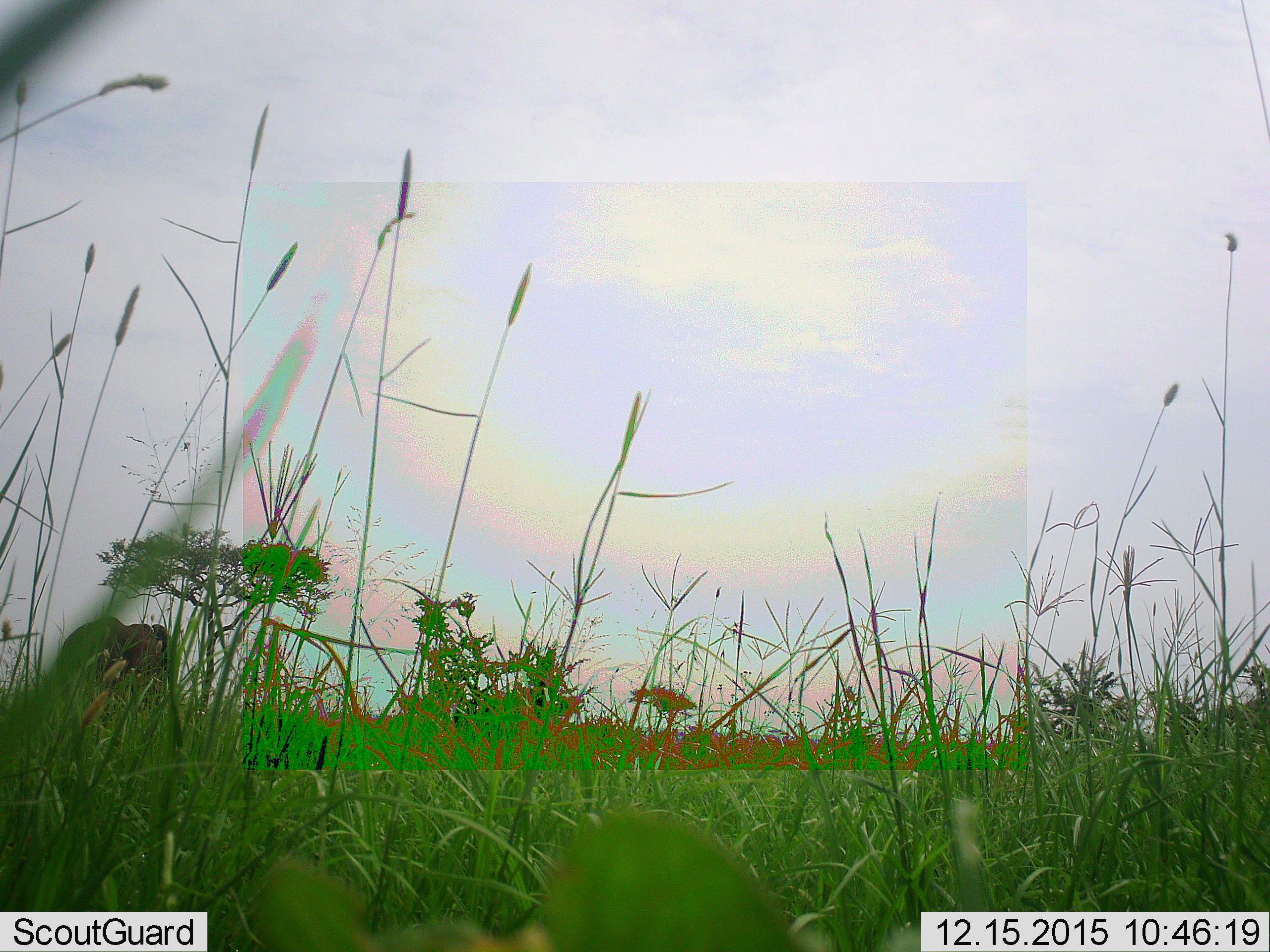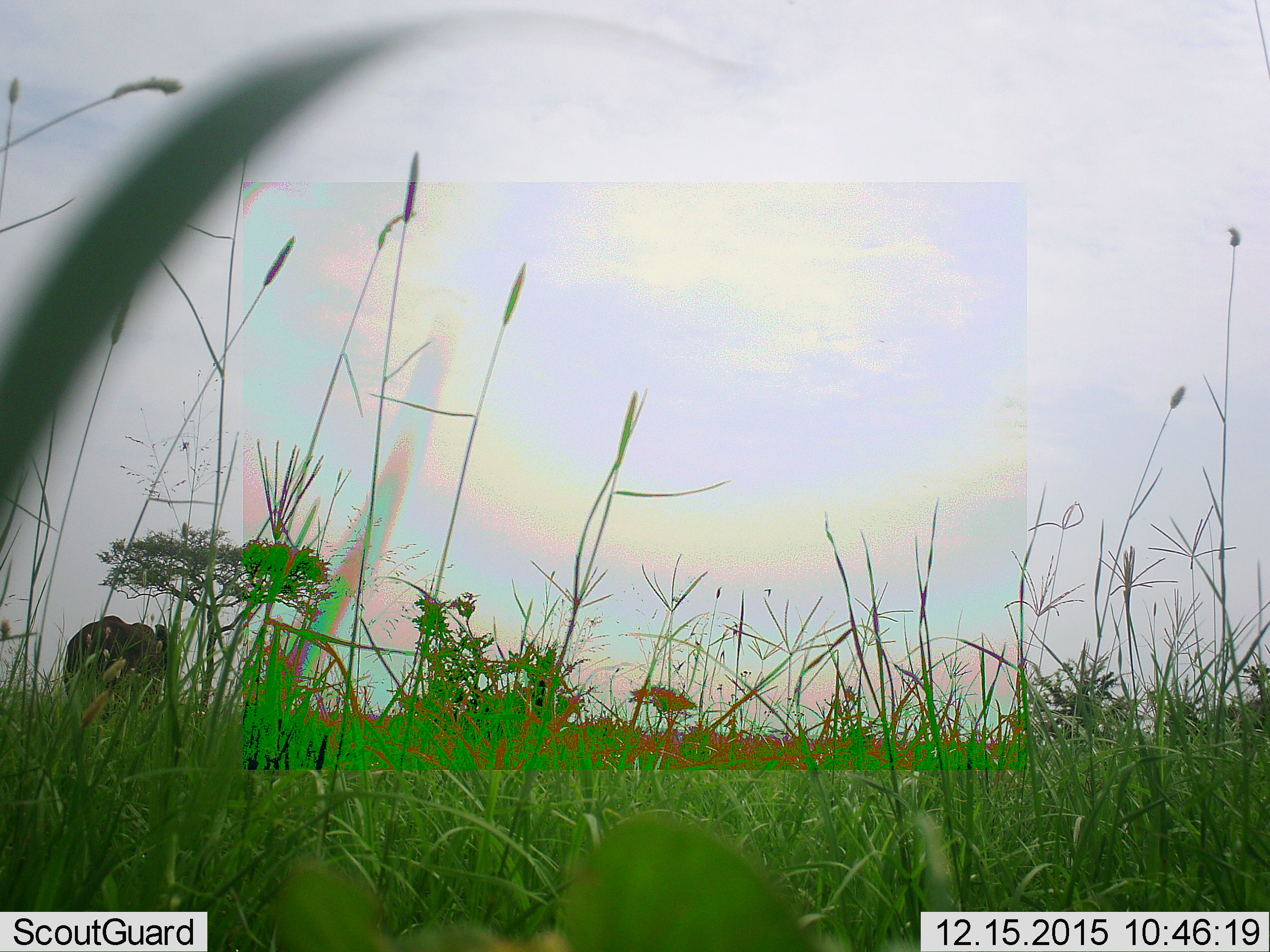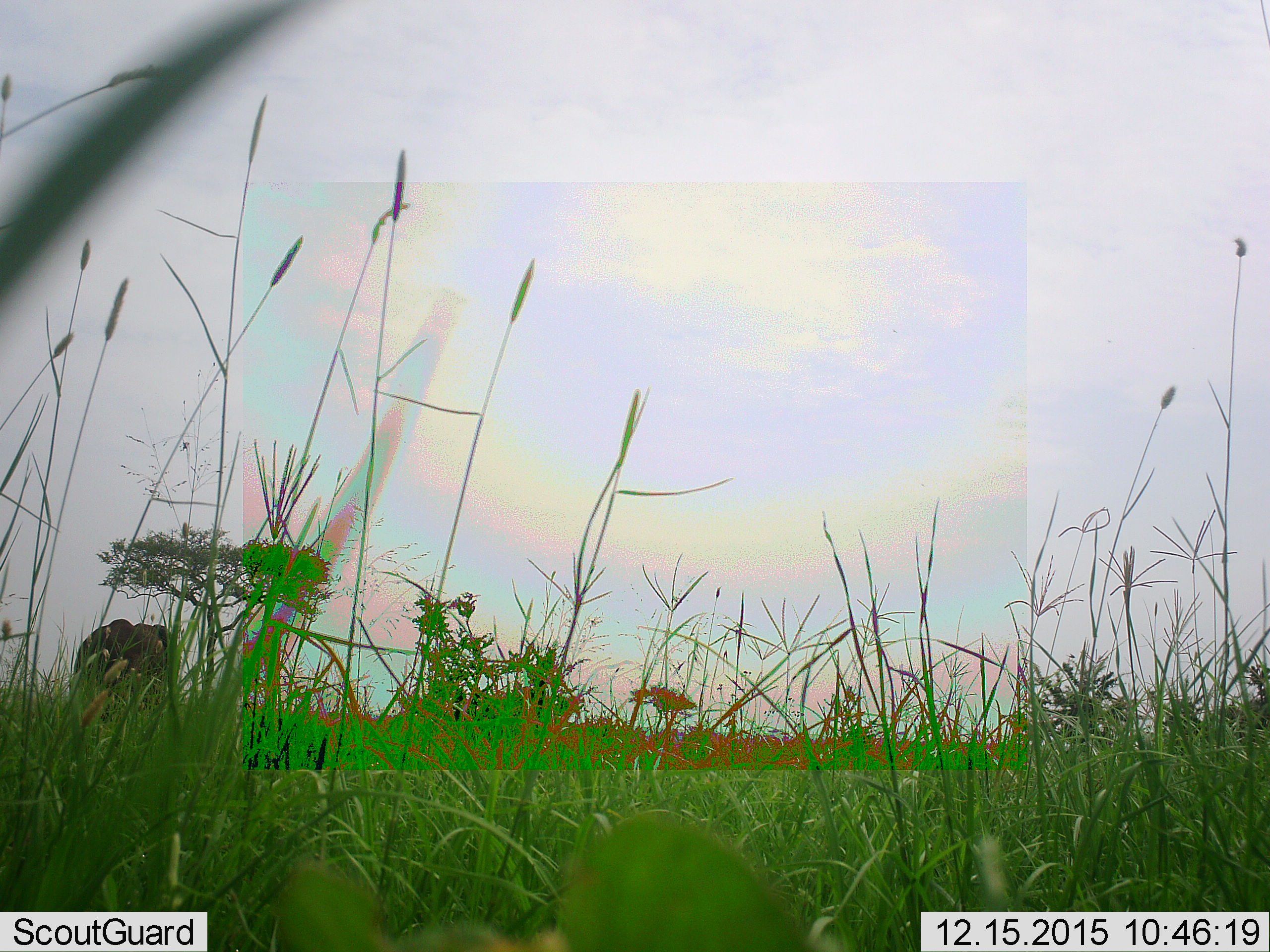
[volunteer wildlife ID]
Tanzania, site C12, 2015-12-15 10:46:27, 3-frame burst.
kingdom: Animalia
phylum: Chordata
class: Mammalia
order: Proboscidea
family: Elephantidae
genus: Loxodonta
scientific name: Loxodonta africana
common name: african bush elephant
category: elephant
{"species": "elephant (african bush elephant) (Loxodonta africana)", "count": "1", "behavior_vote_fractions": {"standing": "29%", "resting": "0%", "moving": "71%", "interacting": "0%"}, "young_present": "0%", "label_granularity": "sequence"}